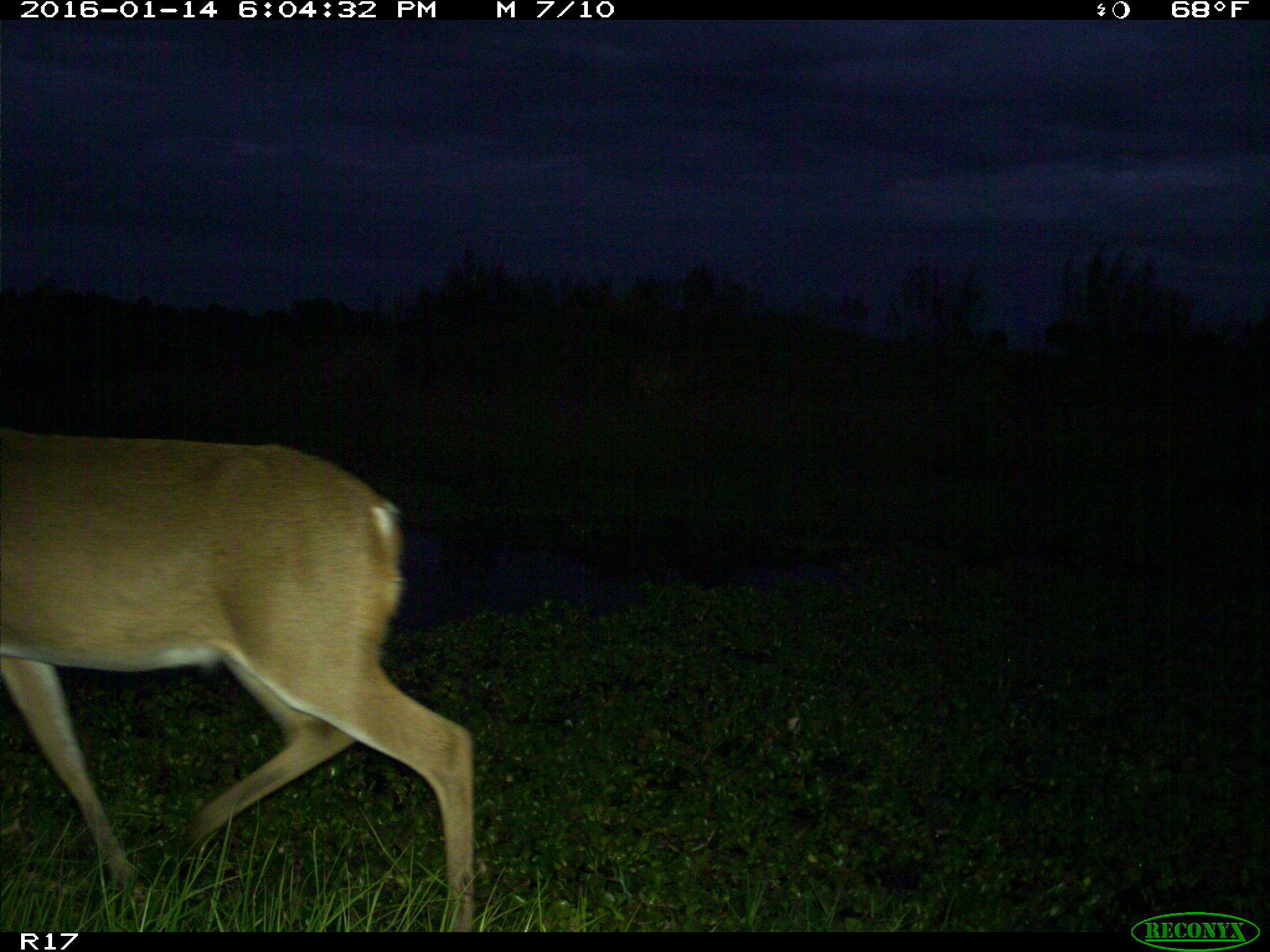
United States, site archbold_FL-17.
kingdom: Animalia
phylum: Chordata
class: Mammalia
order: Artiodactyla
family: Cervidae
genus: Odocoileus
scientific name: Odocoileus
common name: deer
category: unidentified deer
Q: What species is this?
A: Unidentified deer (deer) (Odocoileus).